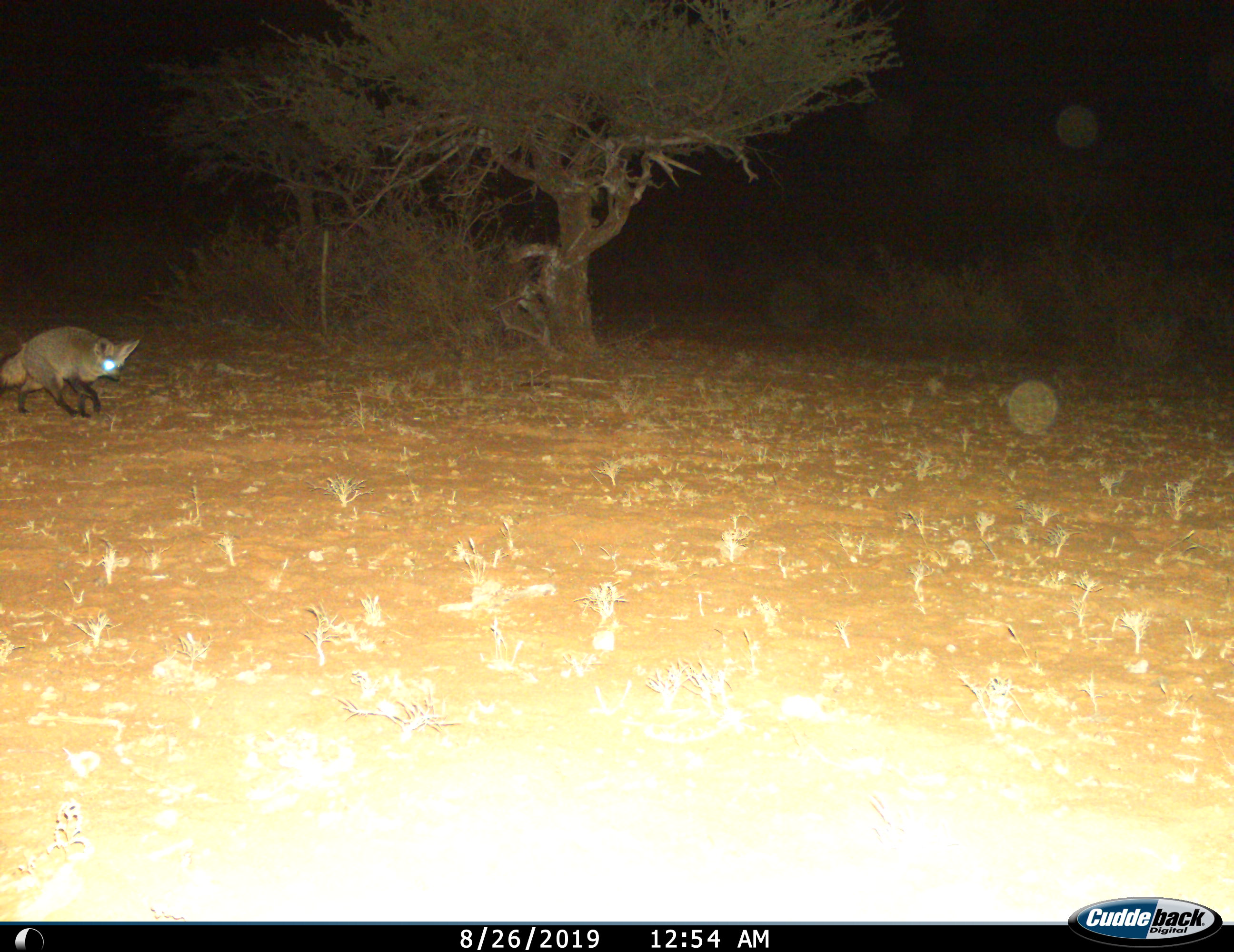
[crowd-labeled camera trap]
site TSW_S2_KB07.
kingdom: Animalia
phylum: Chordata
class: Mammalia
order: Carnivora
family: Canidae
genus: Otocyon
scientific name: Otocyon megalotis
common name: bat-eared fox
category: foxbateared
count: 1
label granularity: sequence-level